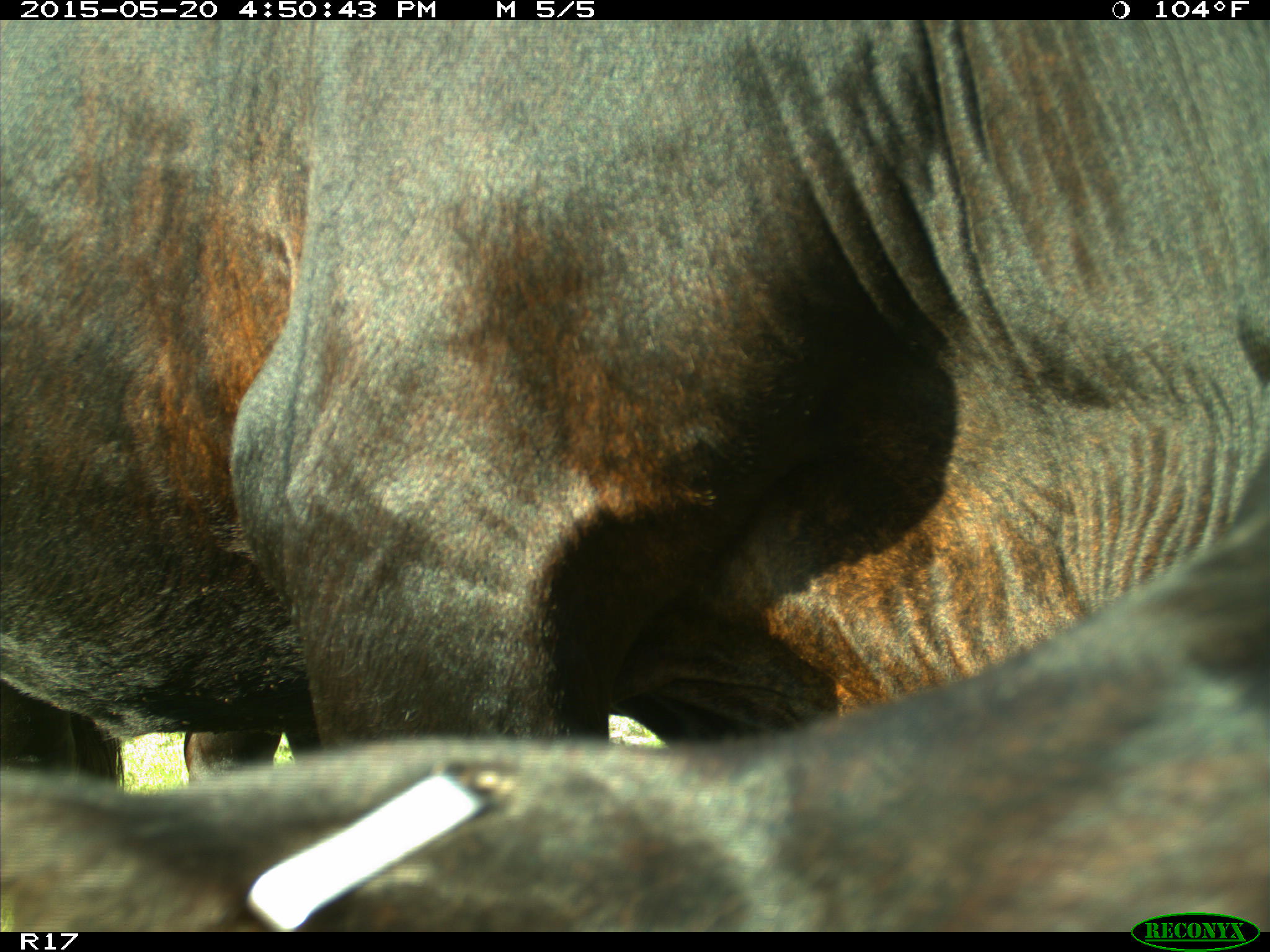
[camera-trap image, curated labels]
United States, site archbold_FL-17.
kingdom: Animalia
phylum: Chordata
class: Mammalia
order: Artiodactyla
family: Bovidae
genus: Bos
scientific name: Bos taurus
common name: domestic cow